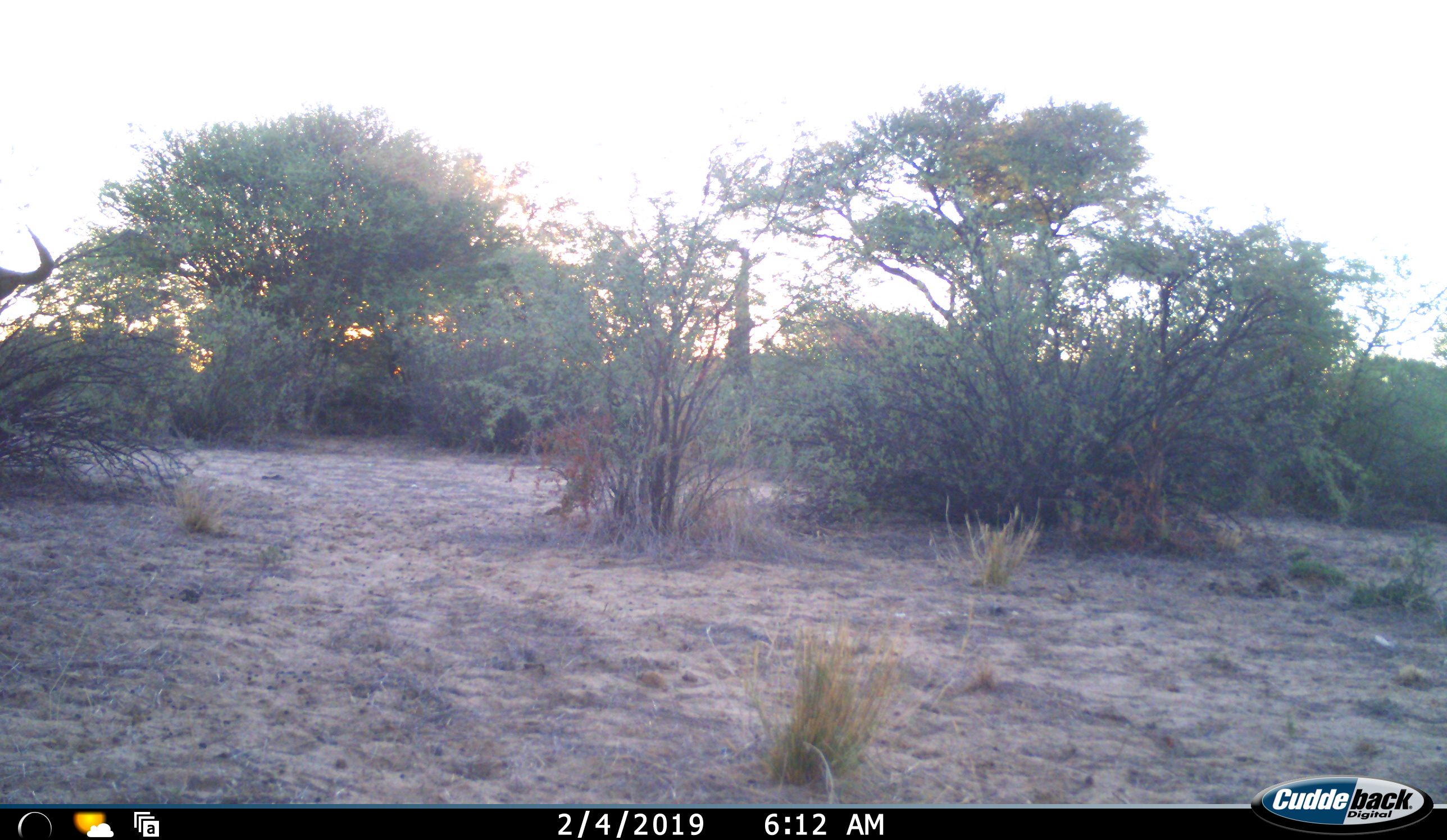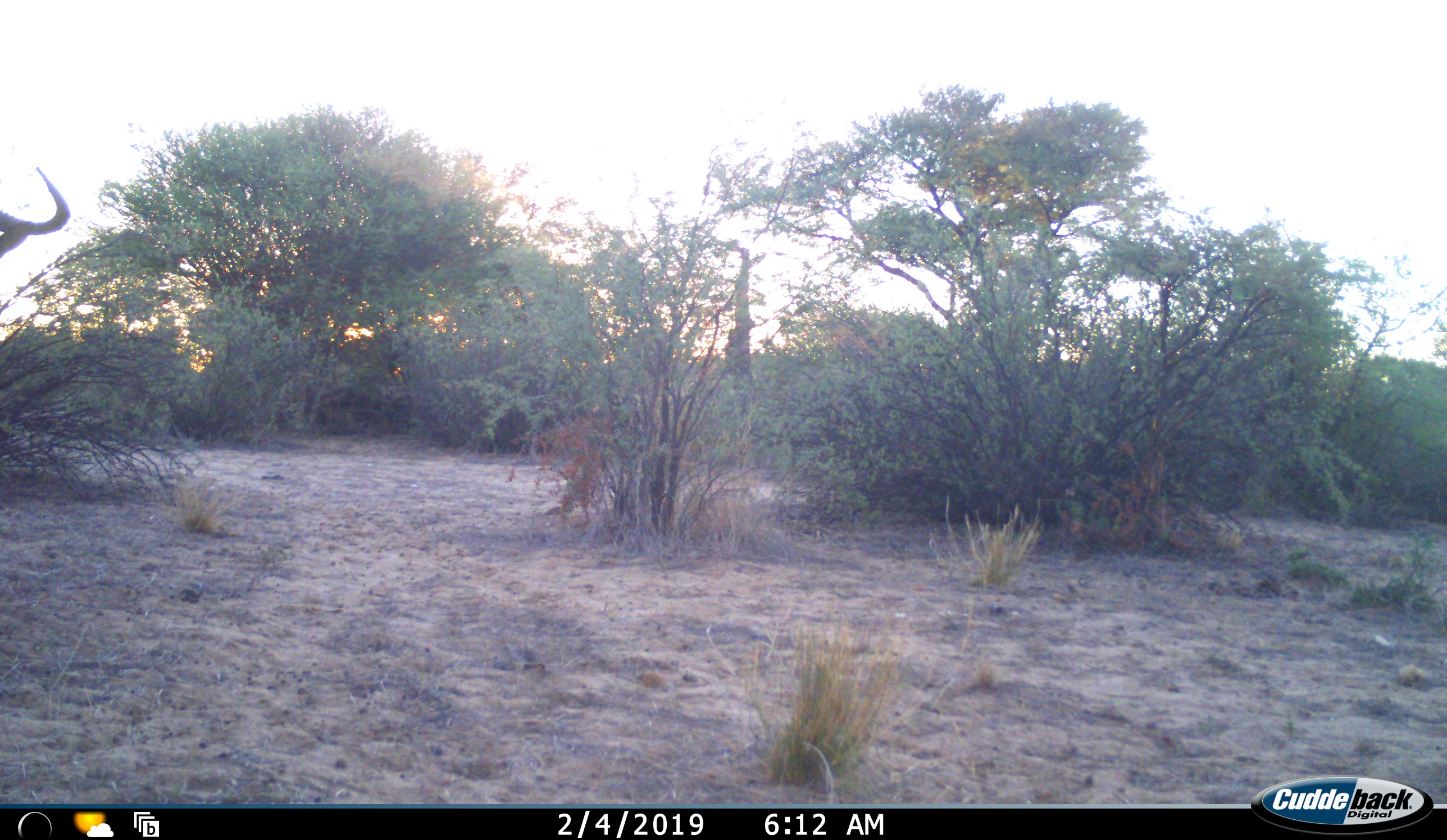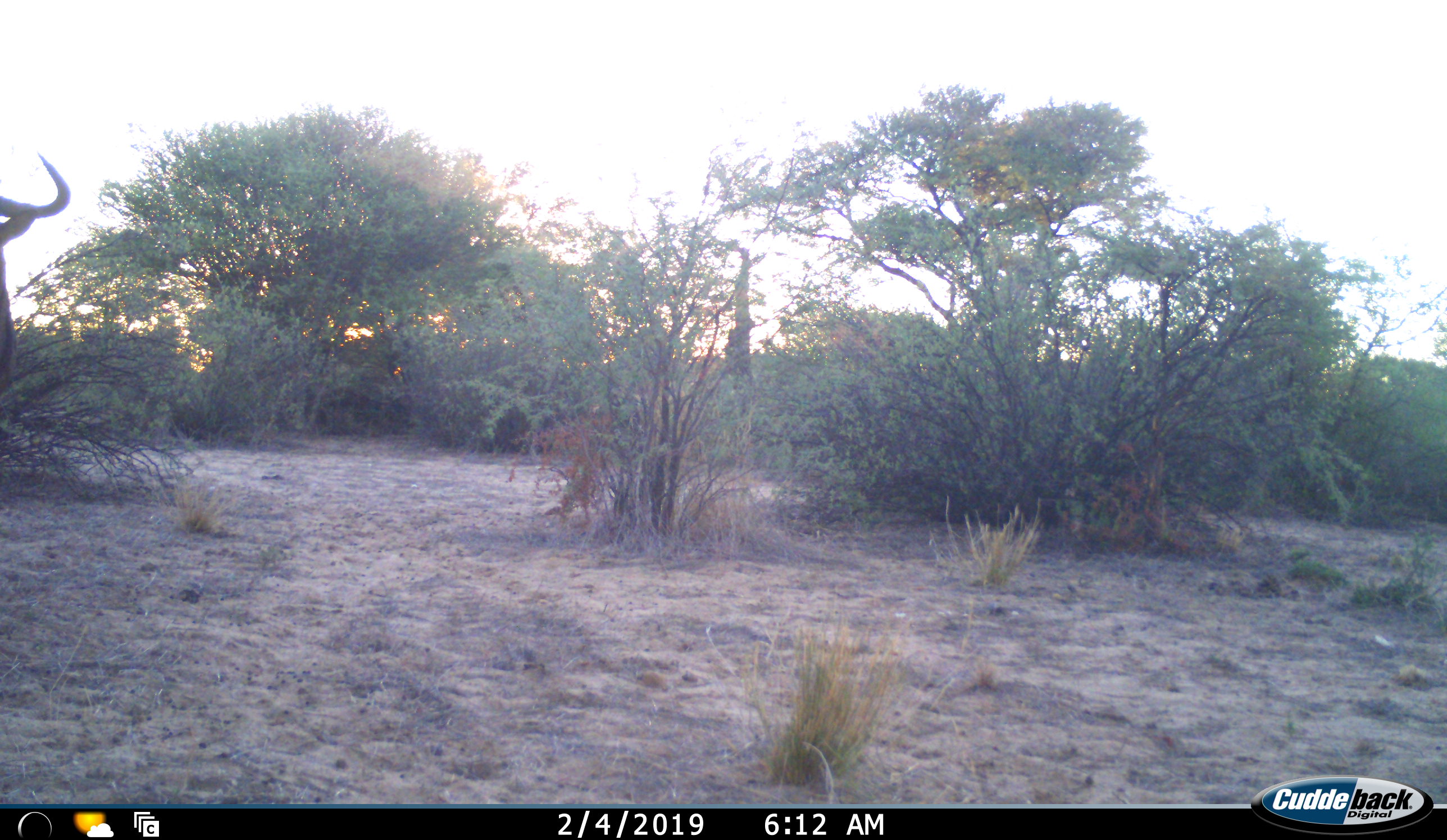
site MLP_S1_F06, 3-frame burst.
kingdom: Animalia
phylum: Chordata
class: Mammalia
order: Artiodactyla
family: Bovidae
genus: Connochaetes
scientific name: Connochaetes taurinus taurinus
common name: blue wildebeest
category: wildebeestblue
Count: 1.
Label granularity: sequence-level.